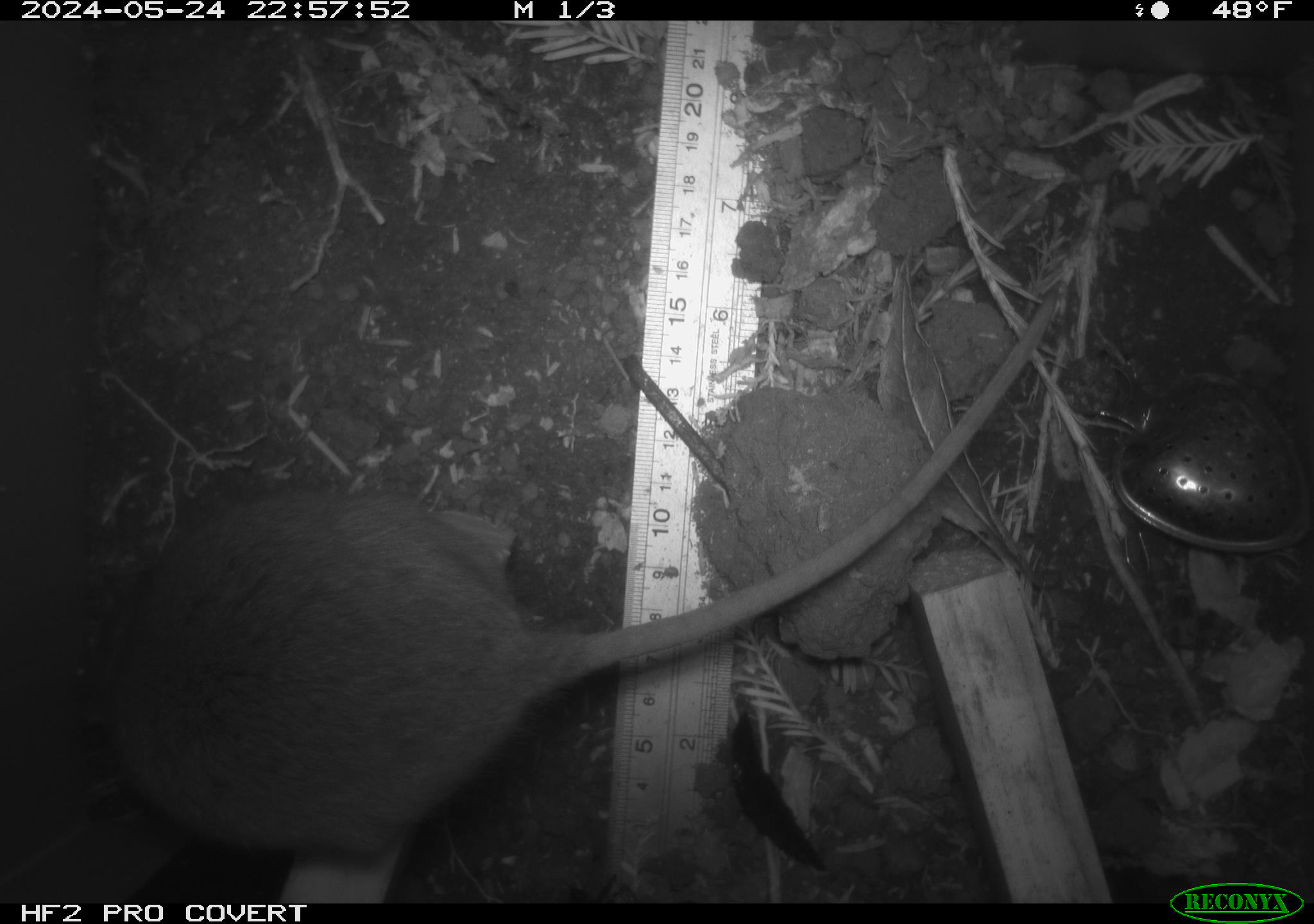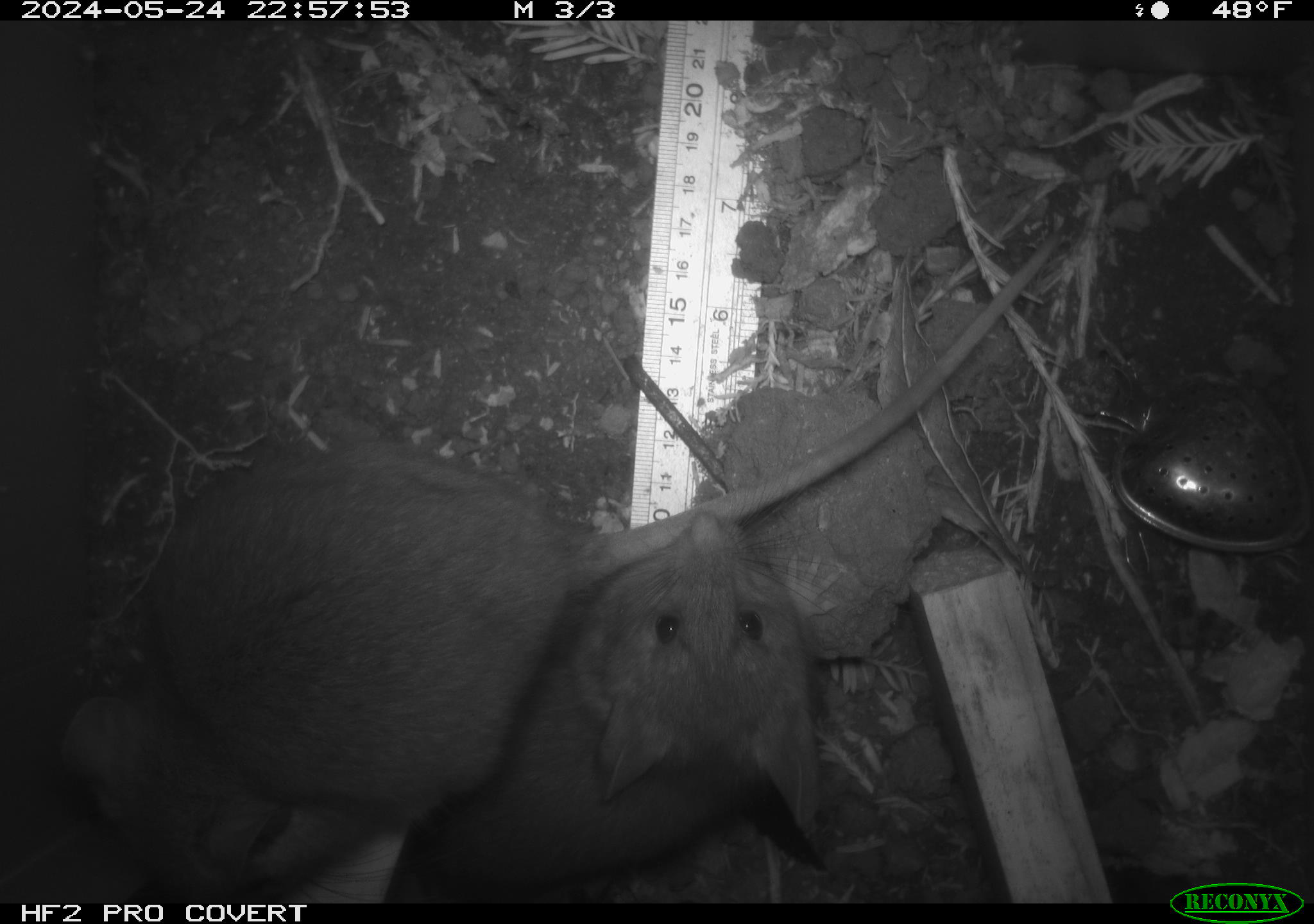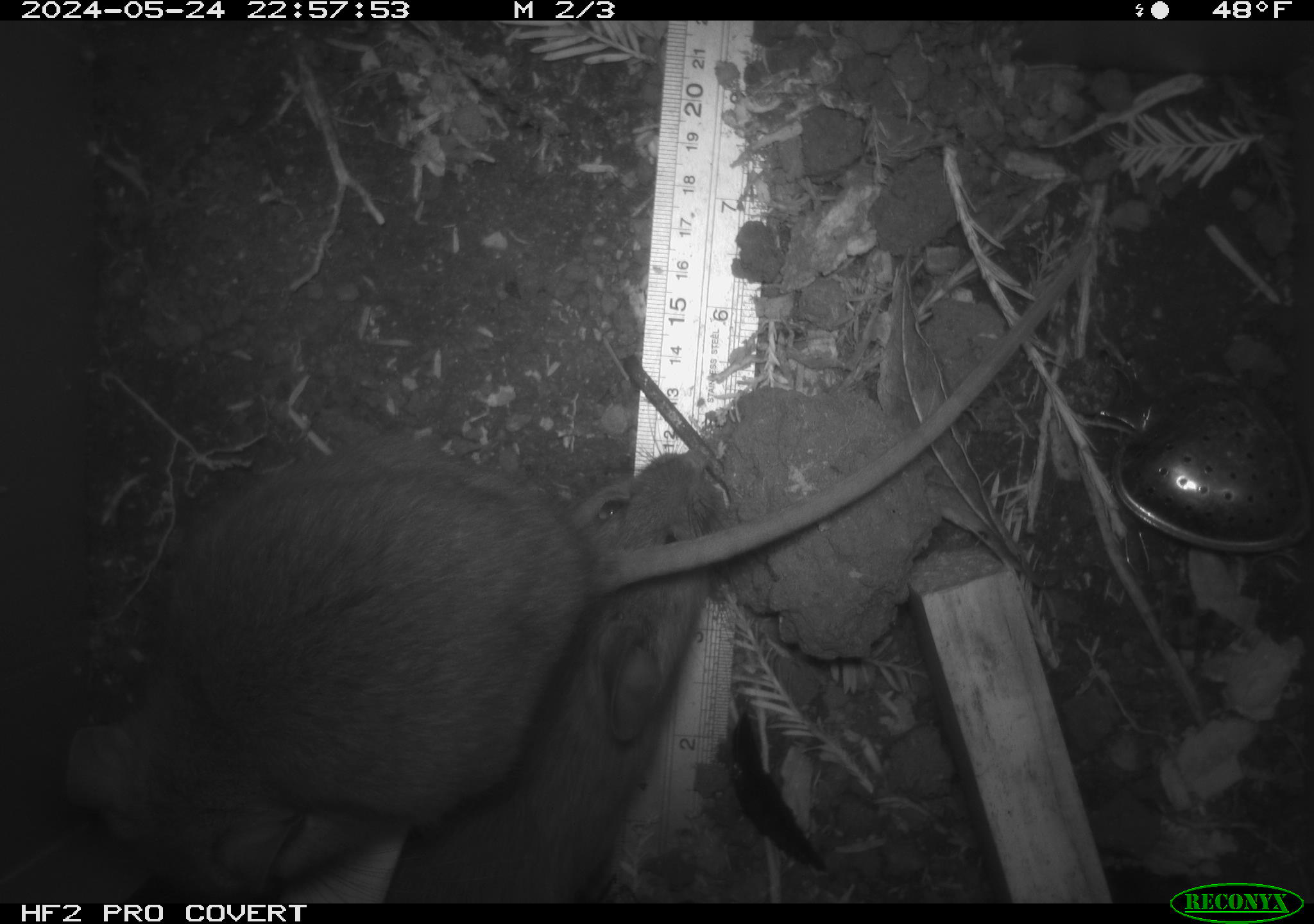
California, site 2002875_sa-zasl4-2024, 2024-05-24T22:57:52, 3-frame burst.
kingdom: Animalia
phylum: Chordata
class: Mammalia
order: Rodentia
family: Cricetidae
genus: Neotoma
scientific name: Neotoma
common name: pack rat or woodrat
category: neotoma species